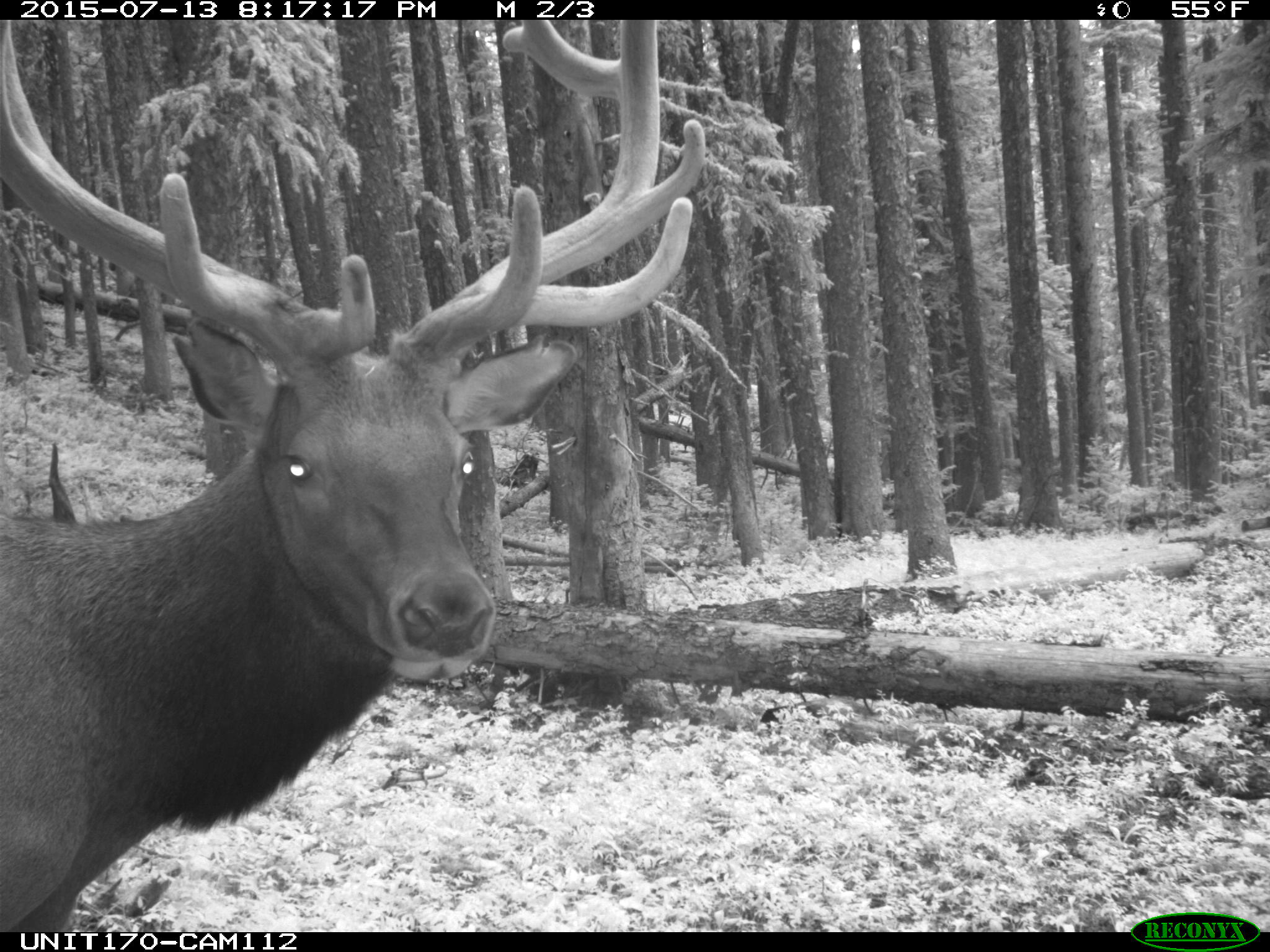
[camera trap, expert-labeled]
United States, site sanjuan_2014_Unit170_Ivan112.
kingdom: Animalia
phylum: Chordata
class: Mammalia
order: Artiodactyla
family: Cervidae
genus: Cervus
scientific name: Cervus elaphus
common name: red deer